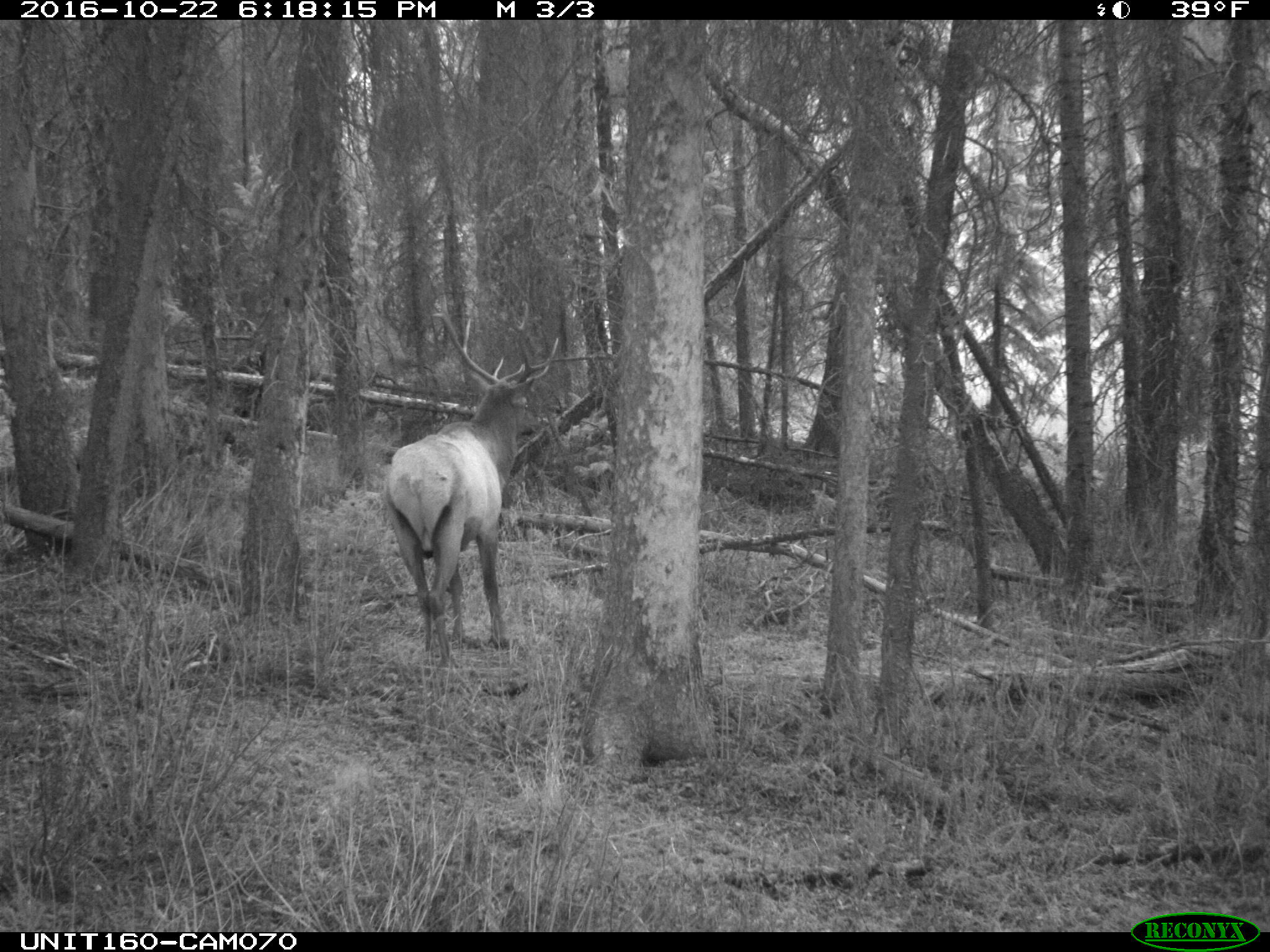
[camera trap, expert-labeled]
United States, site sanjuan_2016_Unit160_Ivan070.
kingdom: Animalia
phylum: Chordata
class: Mammalia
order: Artiodactyla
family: Cervidae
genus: Cervus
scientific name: Cervus elaphus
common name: red deer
Cervus elaphus (red deer).